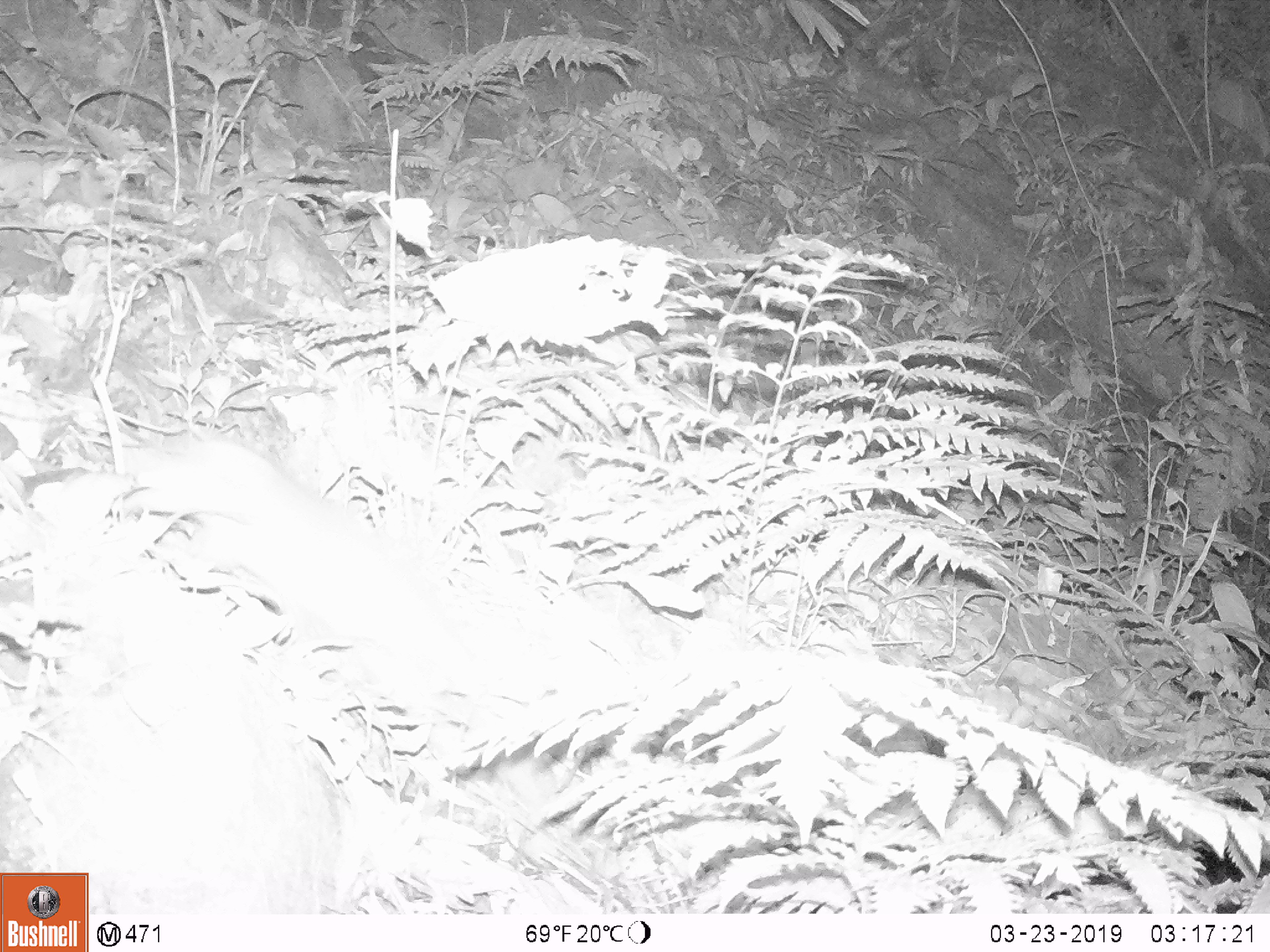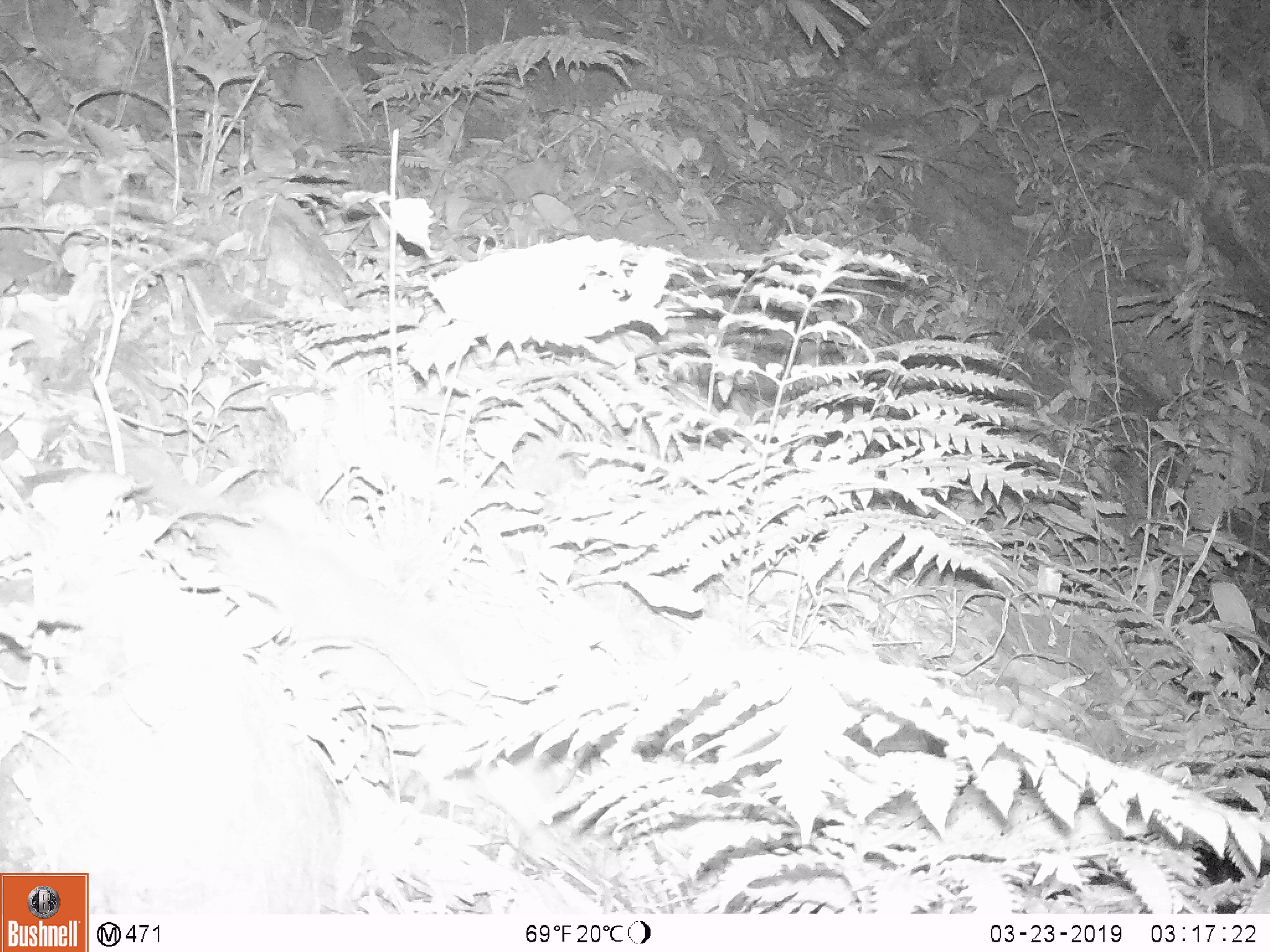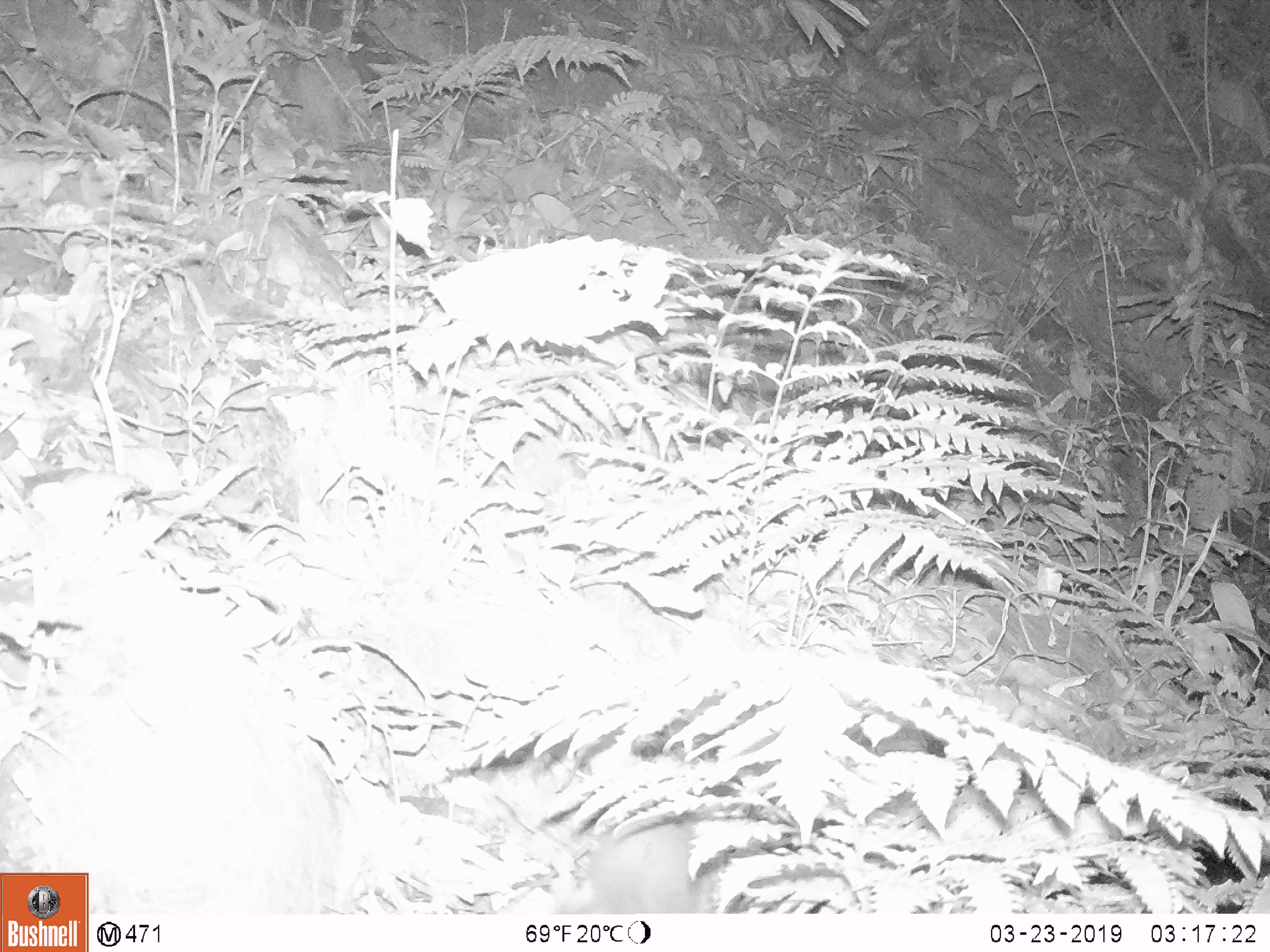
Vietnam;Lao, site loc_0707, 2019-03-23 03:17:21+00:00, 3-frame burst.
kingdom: Animalia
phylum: Chordata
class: Mammalia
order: Rodentia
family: Muridae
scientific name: Muridae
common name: old-world mice and rats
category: unidentified murid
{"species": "unidentified murid (old-world mice and rats) (Muridae)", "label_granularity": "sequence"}